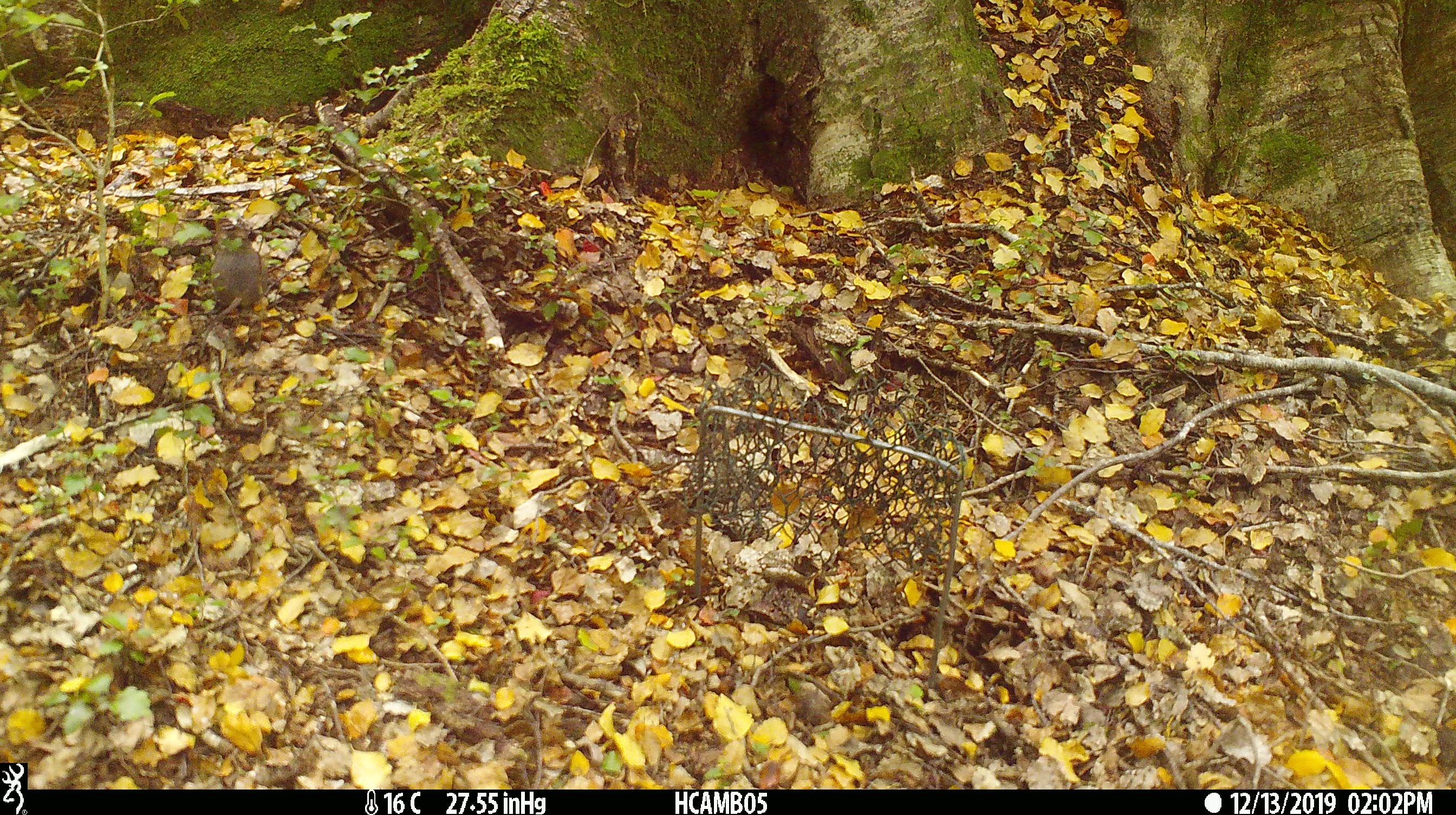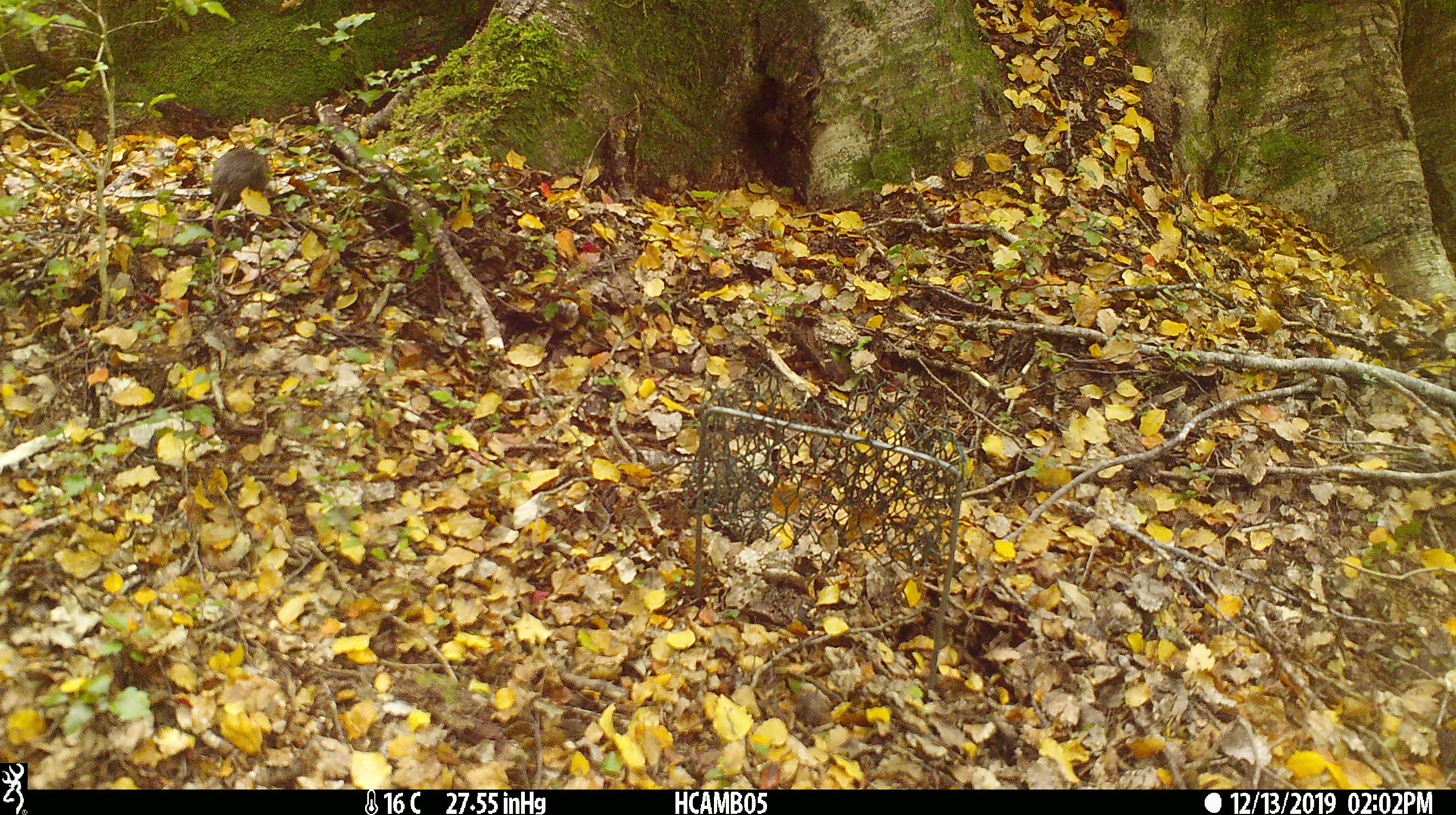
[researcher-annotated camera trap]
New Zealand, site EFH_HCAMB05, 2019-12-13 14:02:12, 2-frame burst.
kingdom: Animalia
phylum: Chordata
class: Mammalia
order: Rodentia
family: Muridae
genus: Mus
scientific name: Mus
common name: mouse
Mouse (Mus).